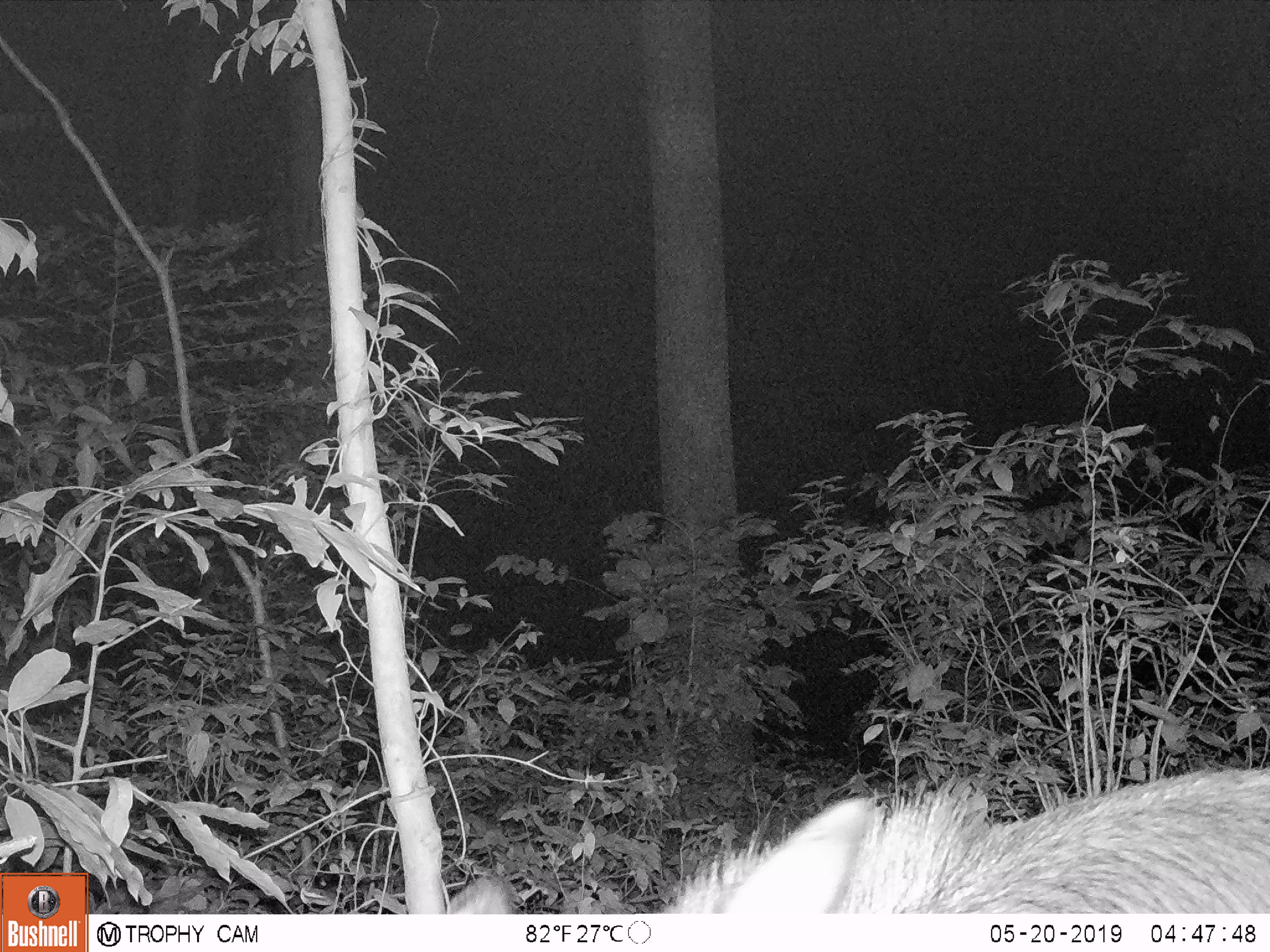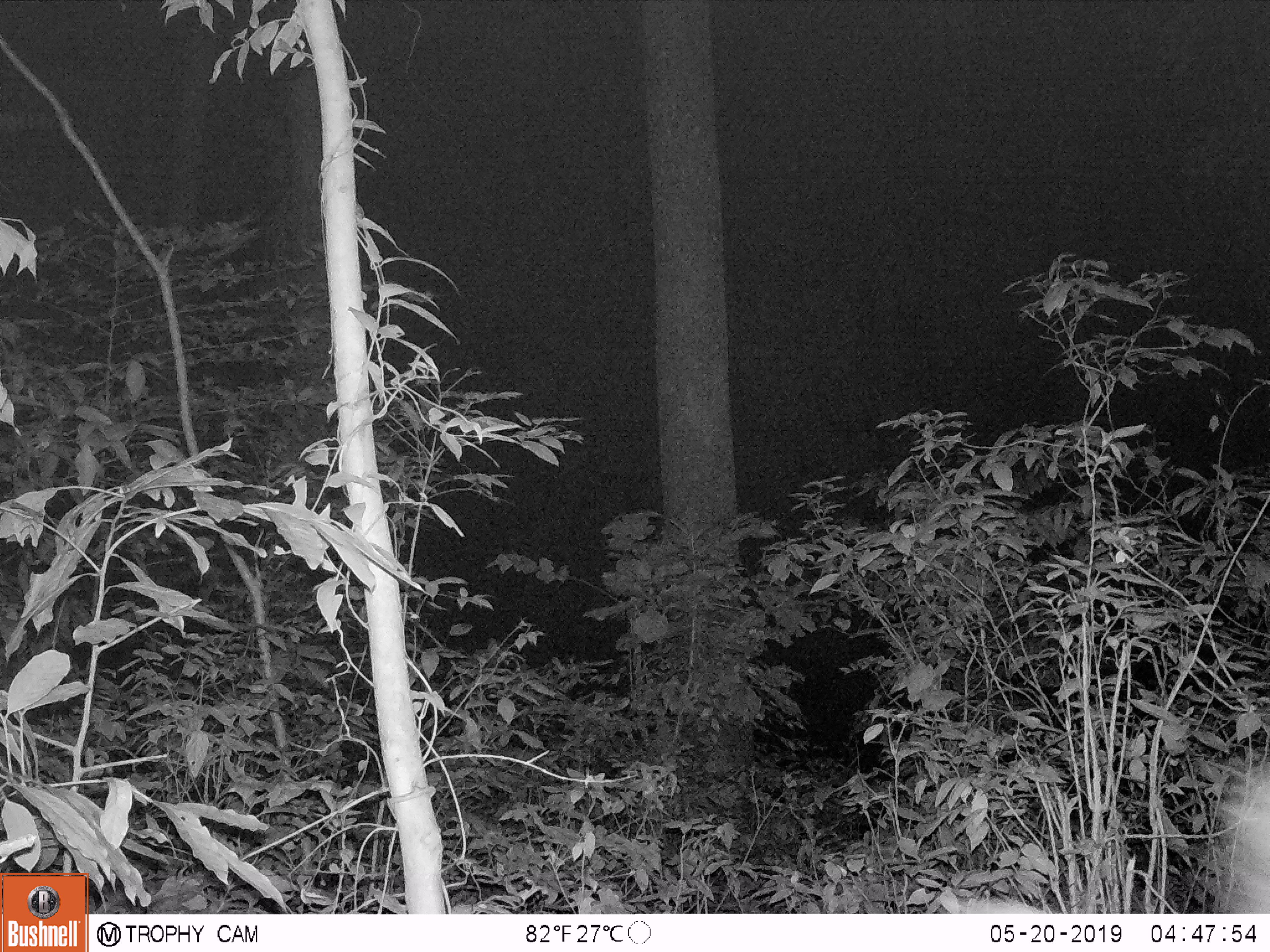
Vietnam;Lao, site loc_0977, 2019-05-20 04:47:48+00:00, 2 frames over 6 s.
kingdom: Animalia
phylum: Chordata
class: Mammalia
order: Artiodactyla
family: Bovidae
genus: Capricornis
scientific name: Capricornis sumatraensis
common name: chinese serow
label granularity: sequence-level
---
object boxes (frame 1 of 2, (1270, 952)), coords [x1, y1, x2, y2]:
chinese serow: [442, 766, 1270, 912]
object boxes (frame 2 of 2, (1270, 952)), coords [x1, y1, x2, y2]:
chinese serow: [946, 754, 1270, 913]